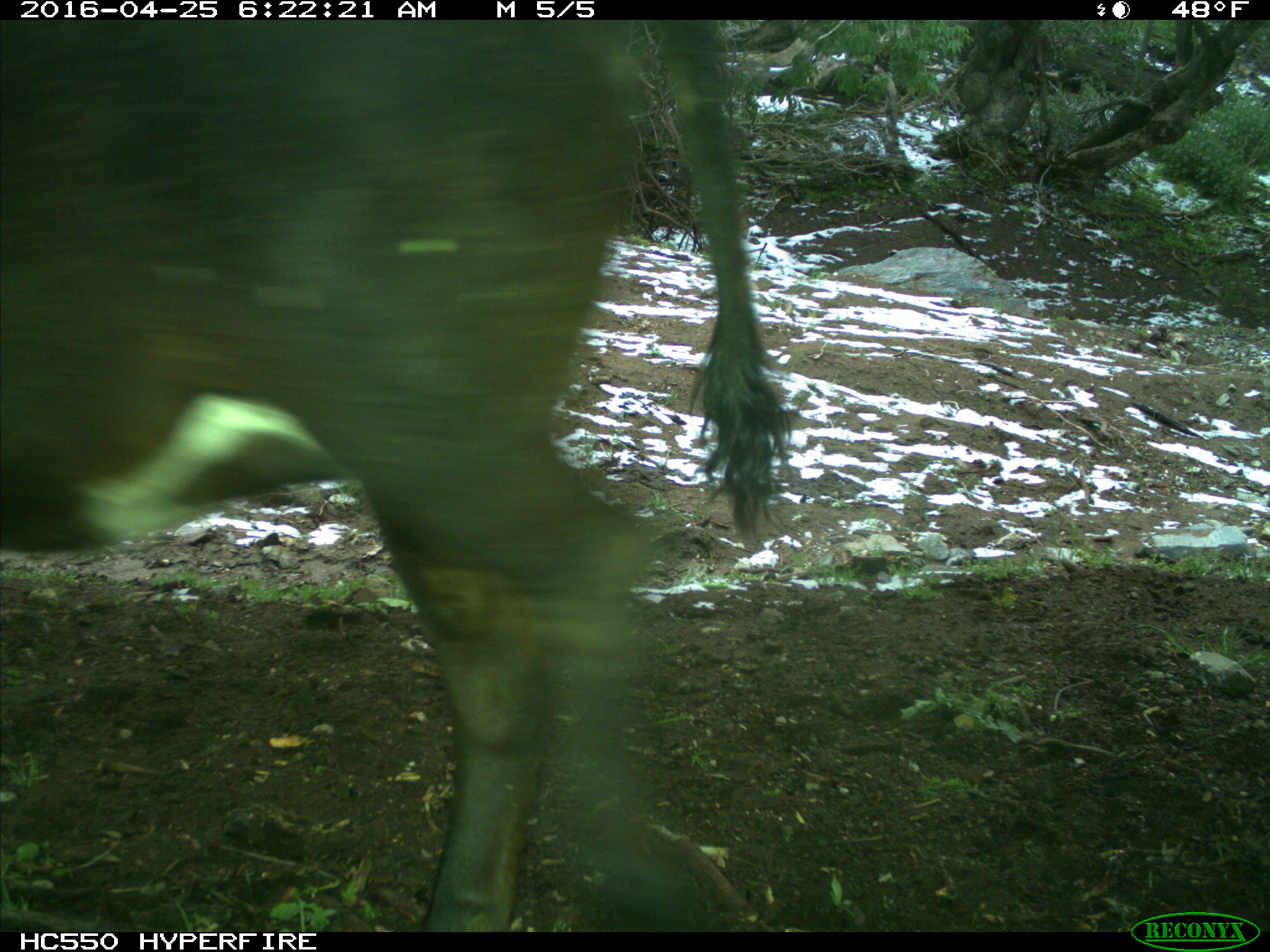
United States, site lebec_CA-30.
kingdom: Animalia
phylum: Chordata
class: Mammalia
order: Artiodactyla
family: Bovidae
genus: Bos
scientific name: Bos taurus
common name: domestic cow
Bos taurus (domestic cow).